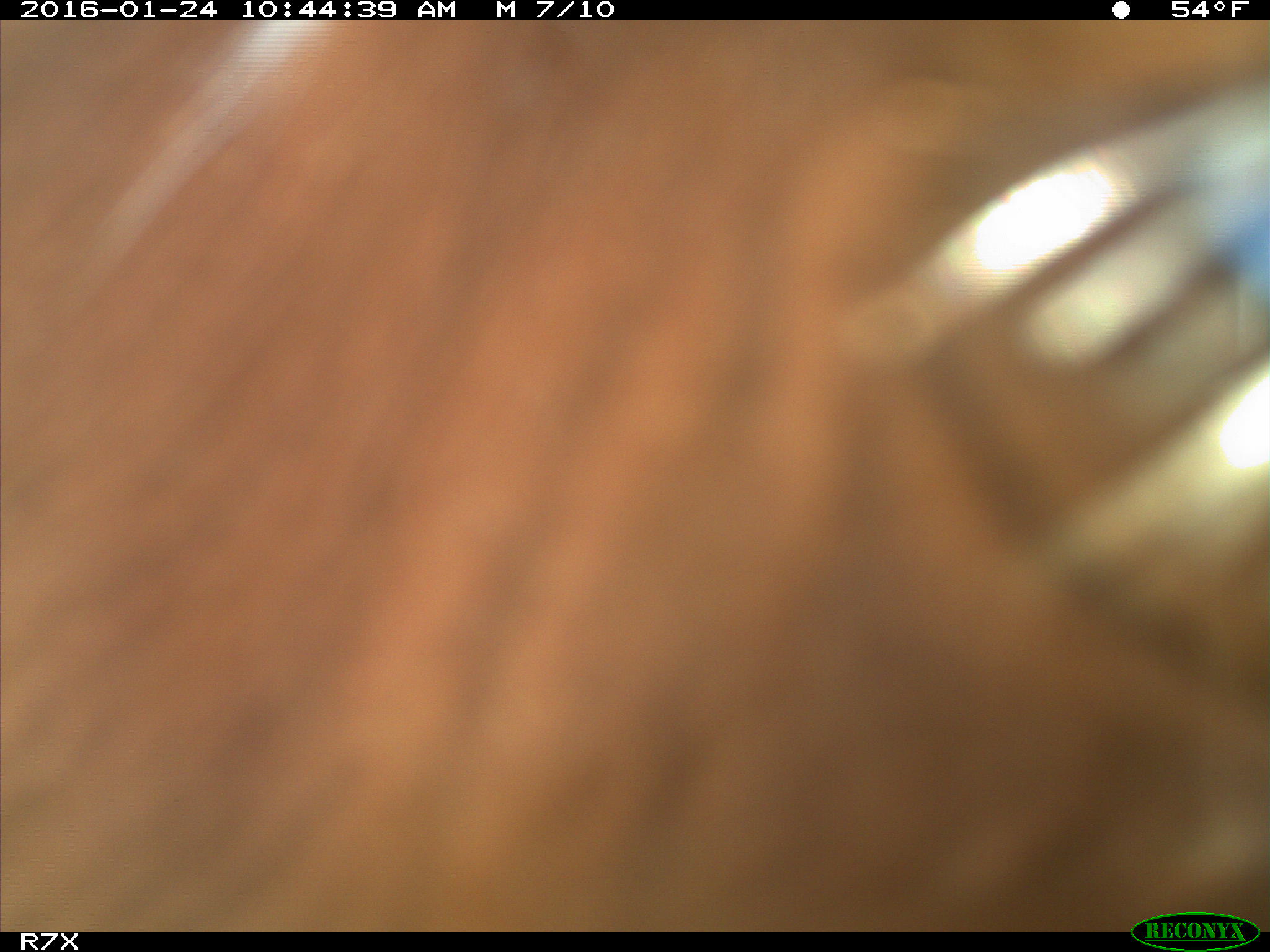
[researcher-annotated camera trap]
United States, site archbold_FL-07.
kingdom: Animalia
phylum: Chordata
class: Mammalia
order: Artiodactyla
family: Bovidae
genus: Bos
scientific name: Bos taurus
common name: domestic cow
Bos taurus (domestic cow).